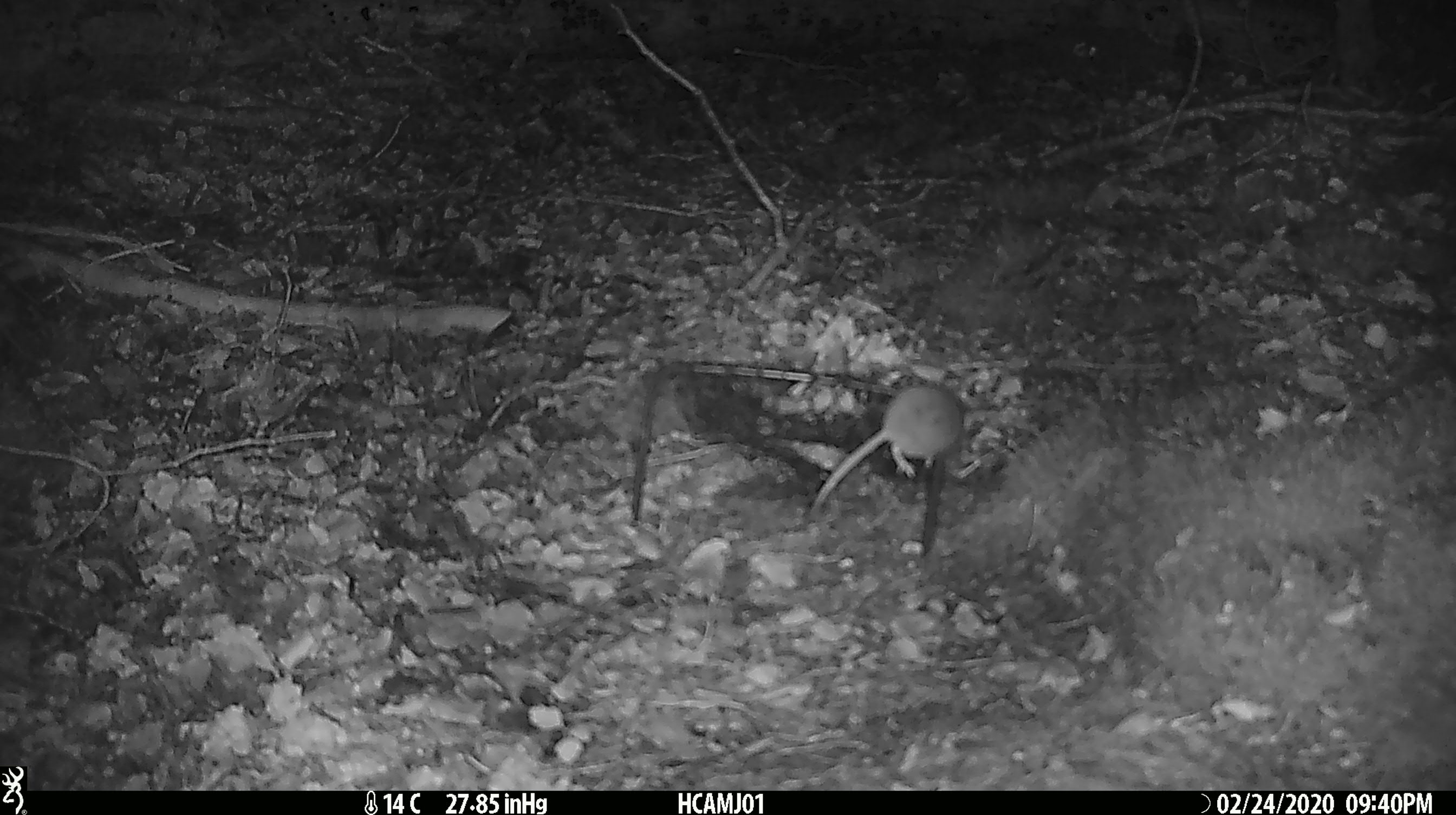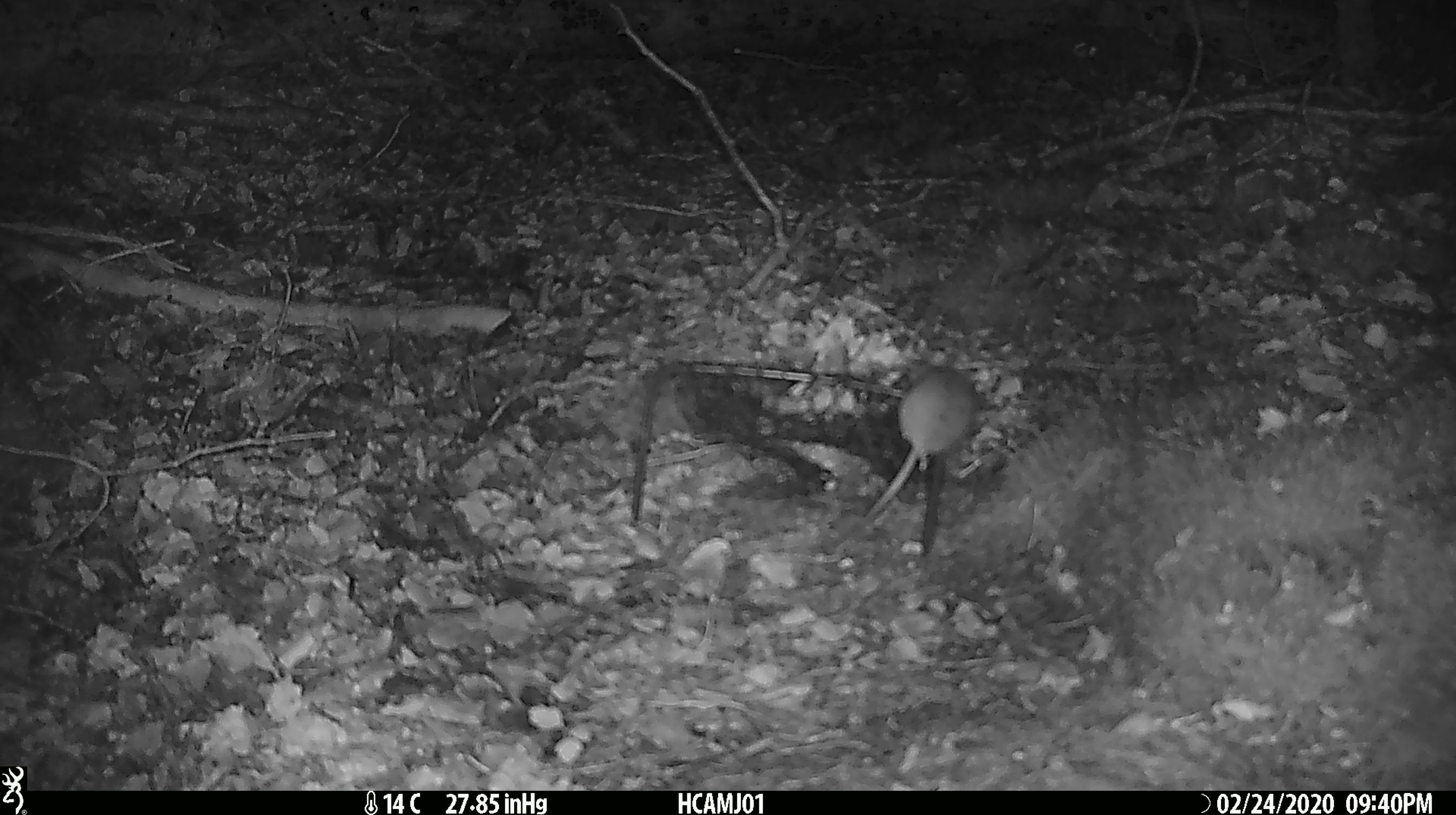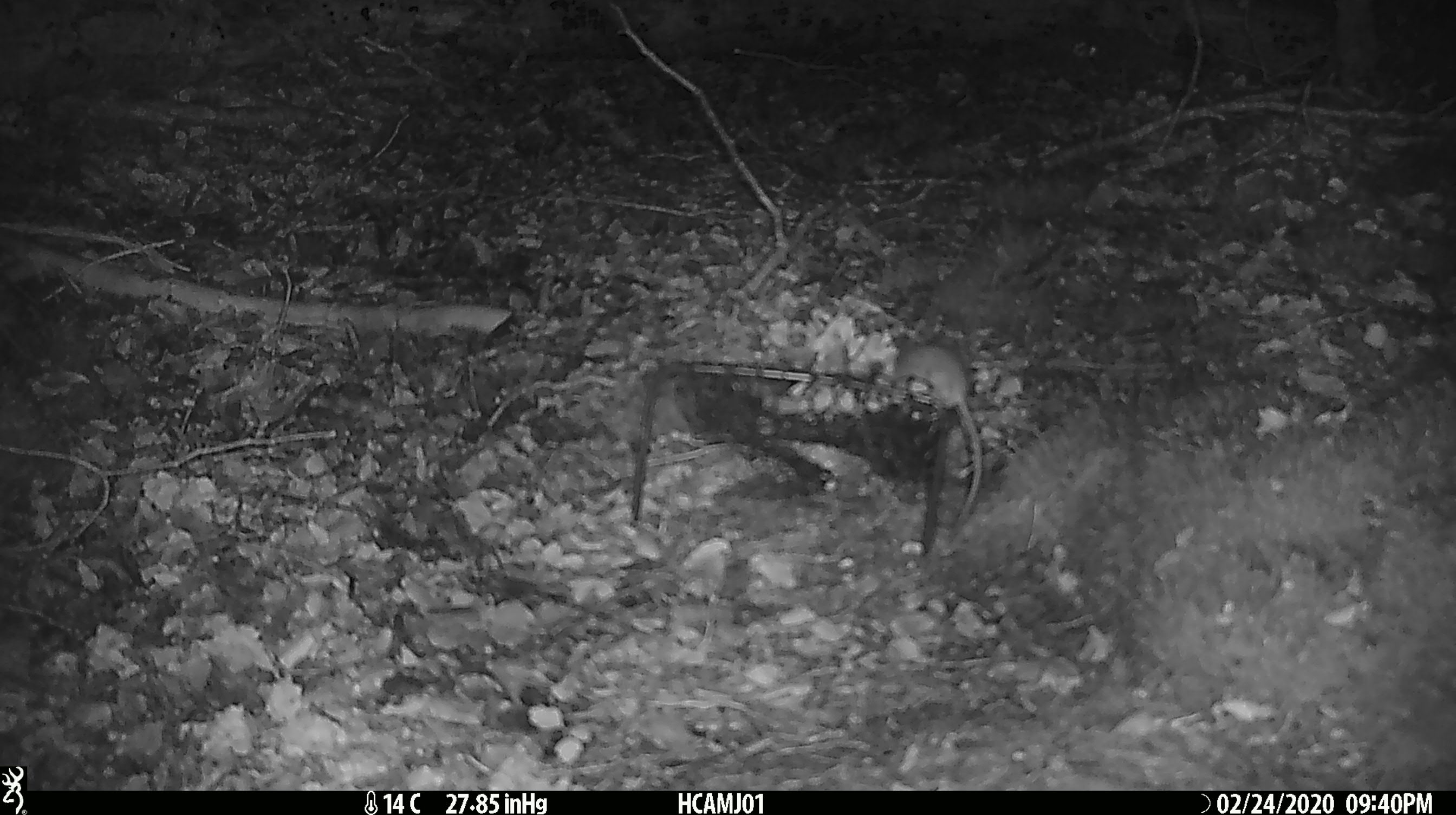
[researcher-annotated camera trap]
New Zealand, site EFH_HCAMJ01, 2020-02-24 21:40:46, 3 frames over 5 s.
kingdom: Animalia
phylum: Chordata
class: Mammalia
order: Rodentia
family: Muridae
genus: Mus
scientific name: Mus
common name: mouse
Mouse (Mus).